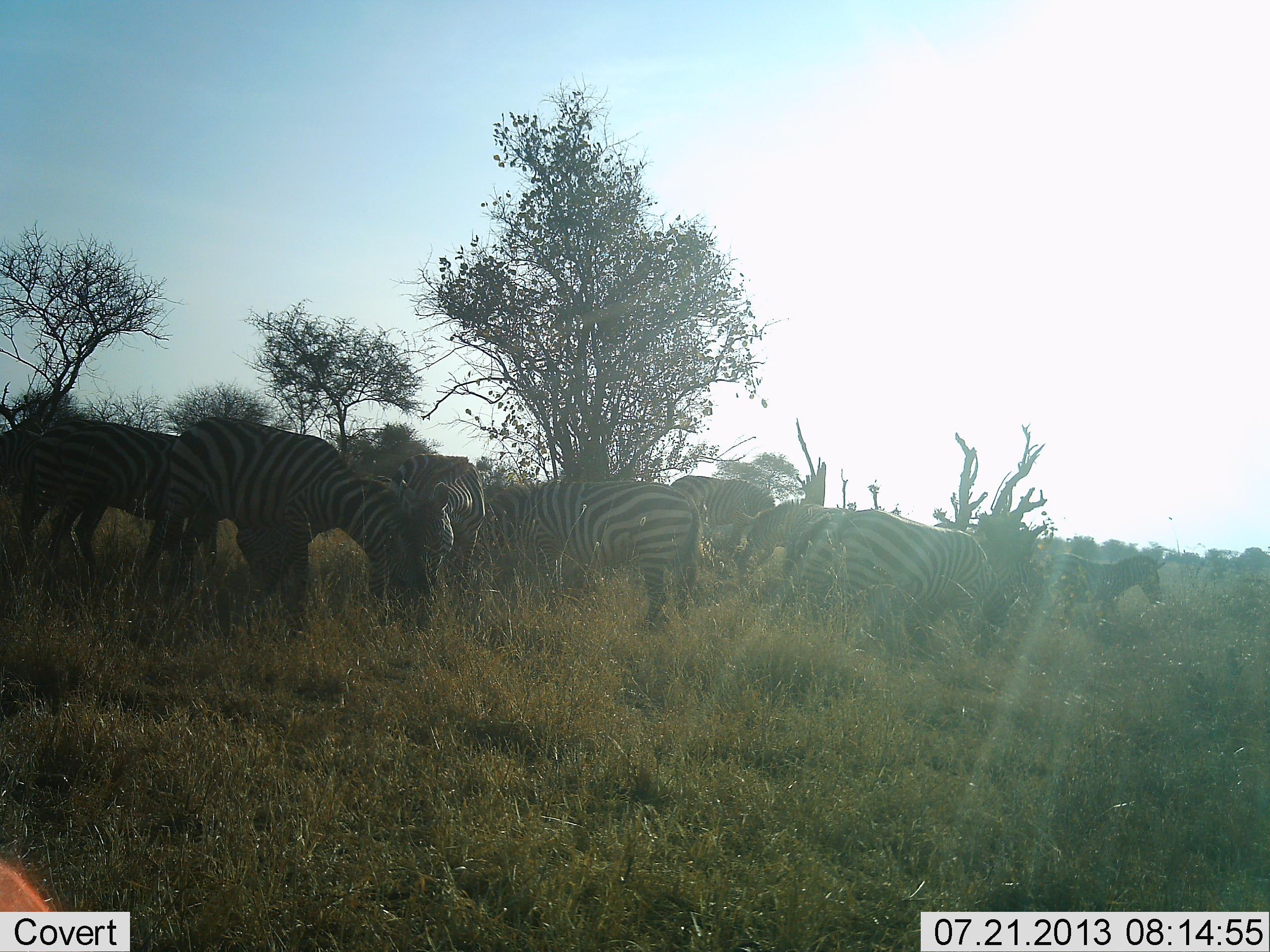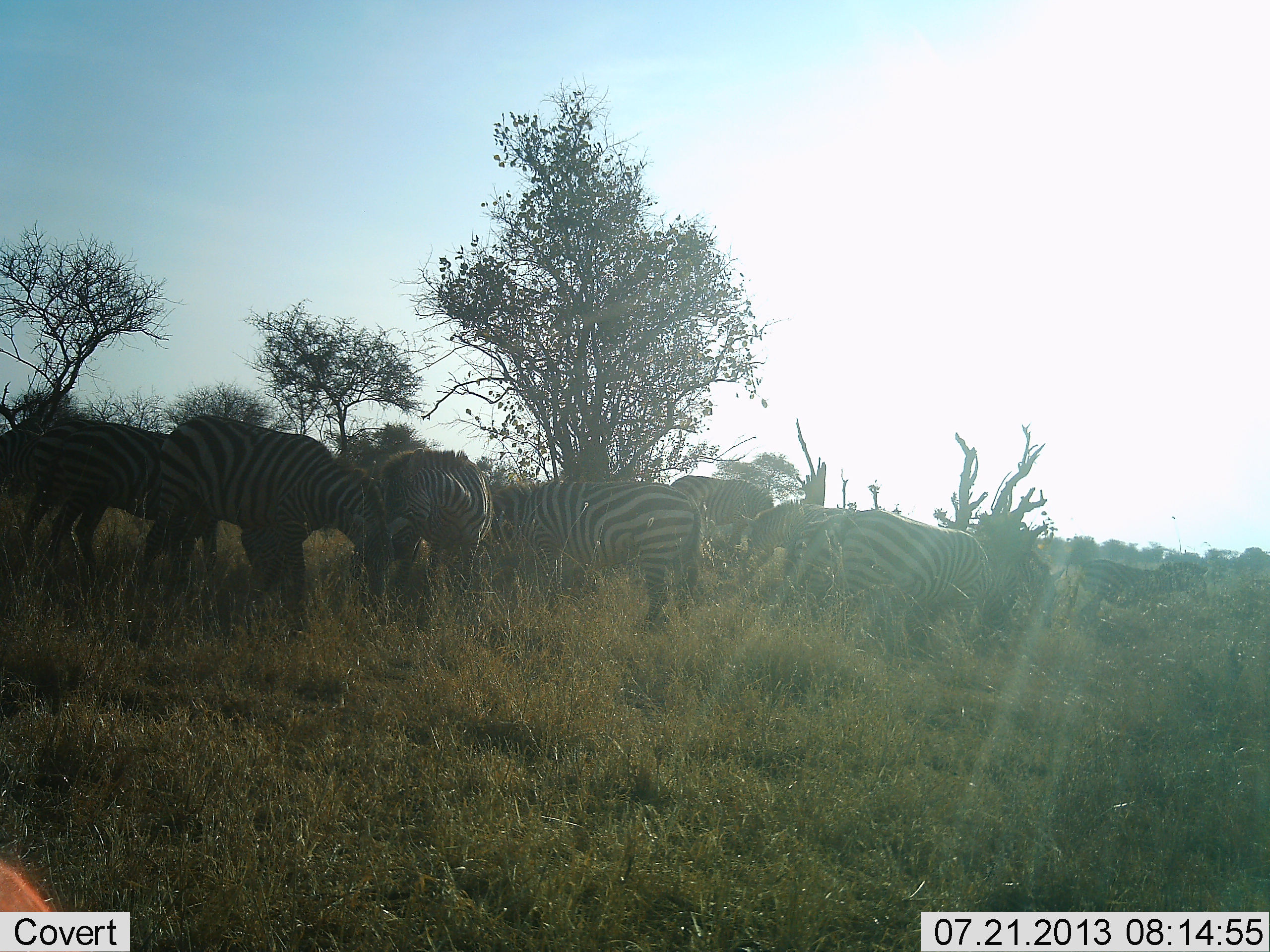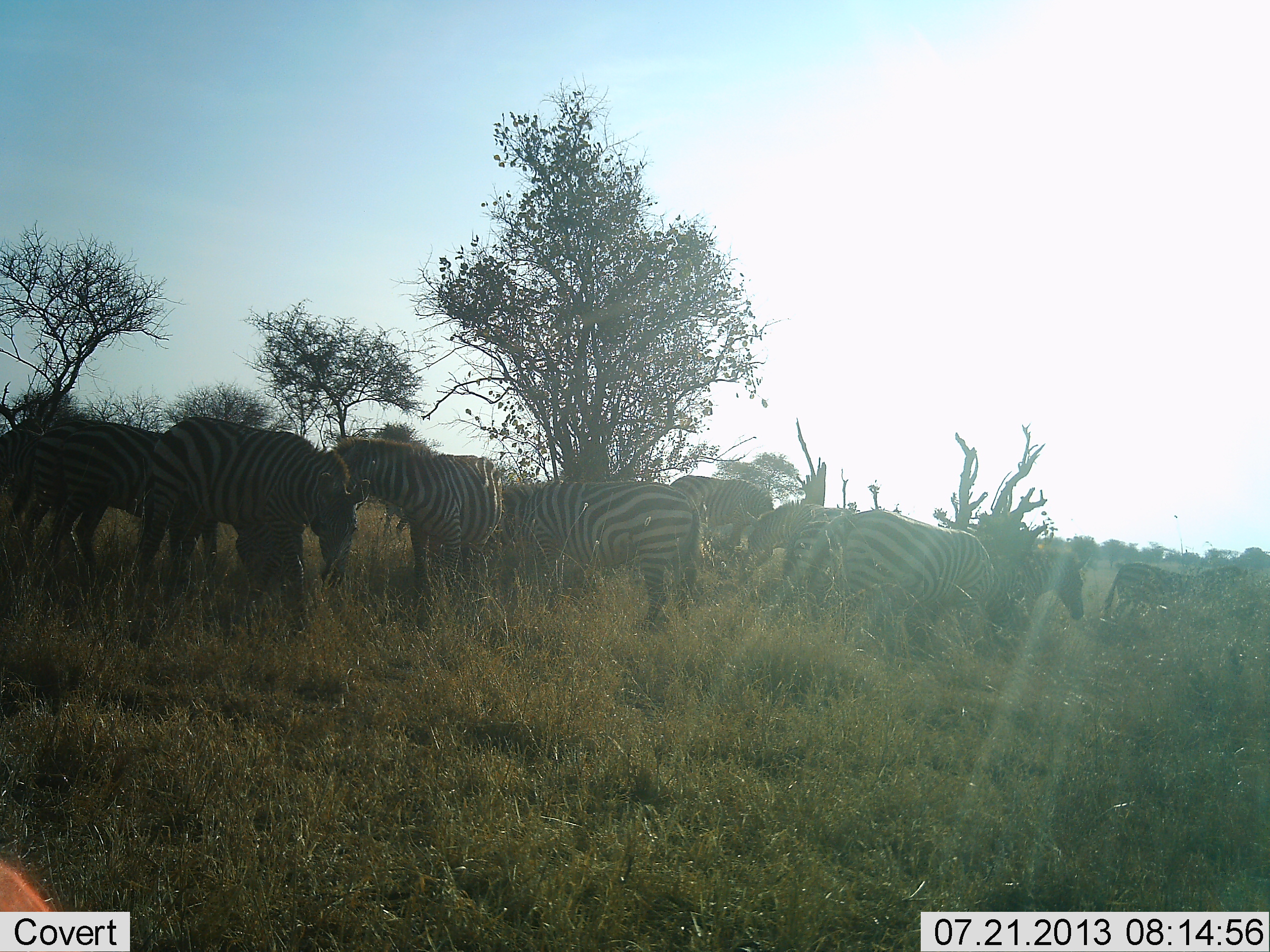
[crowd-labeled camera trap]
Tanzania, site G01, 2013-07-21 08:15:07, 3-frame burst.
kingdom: Animalia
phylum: Chordata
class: Mammalia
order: Perissodactyla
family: Equidae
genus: Equus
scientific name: Equus quagga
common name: plains zebra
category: zebra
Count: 9.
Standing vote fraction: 60%.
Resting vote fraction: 0%.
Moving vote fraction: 50%.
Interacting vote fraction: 40%.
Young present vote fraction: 10%.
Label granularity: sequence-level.